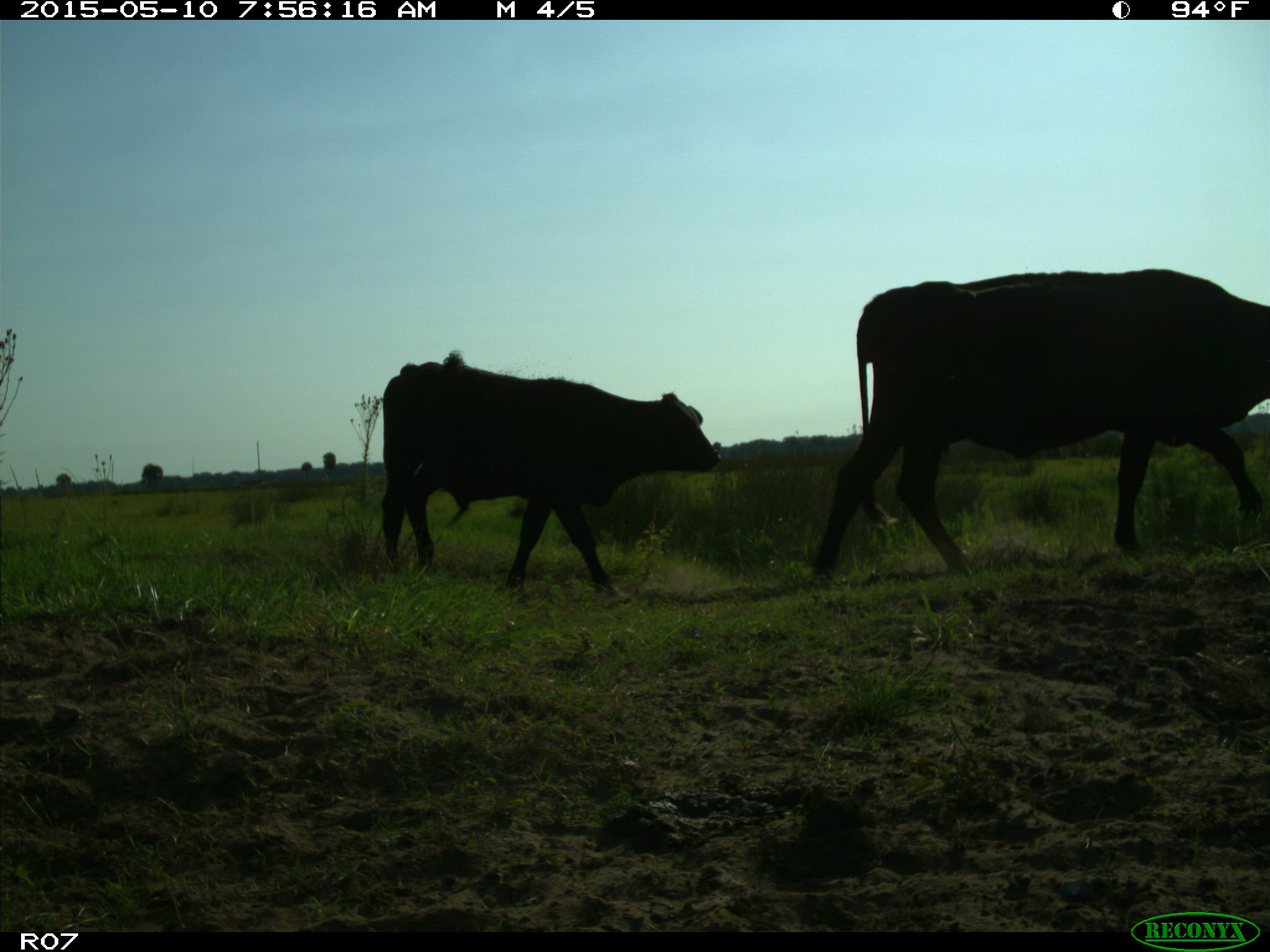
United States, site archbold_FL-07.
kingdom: Animalia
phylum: Chordata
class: Mammalia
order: Artiodactyla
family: Bovidae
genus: Bos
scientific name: Bos taurus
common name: domestic cow